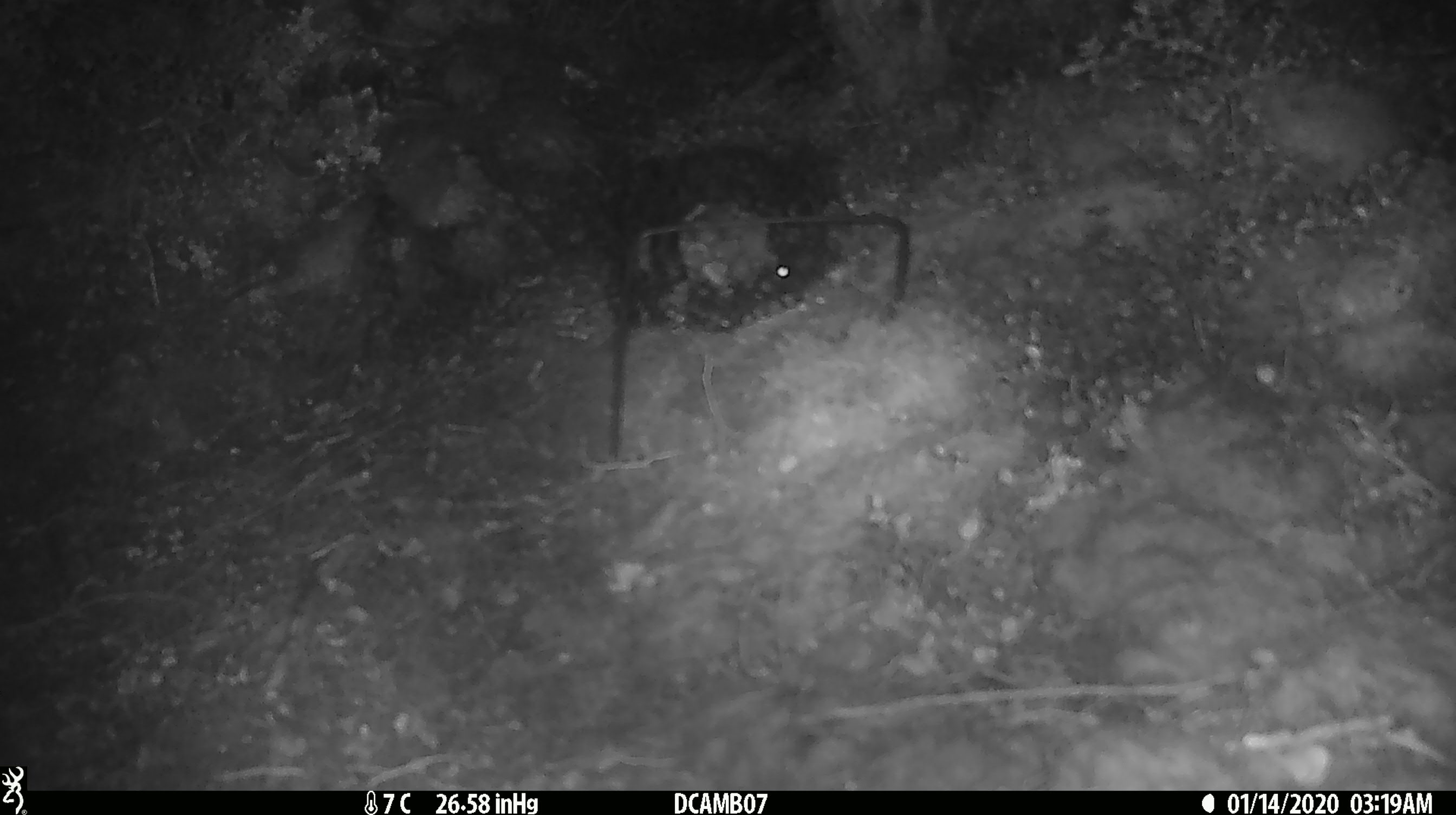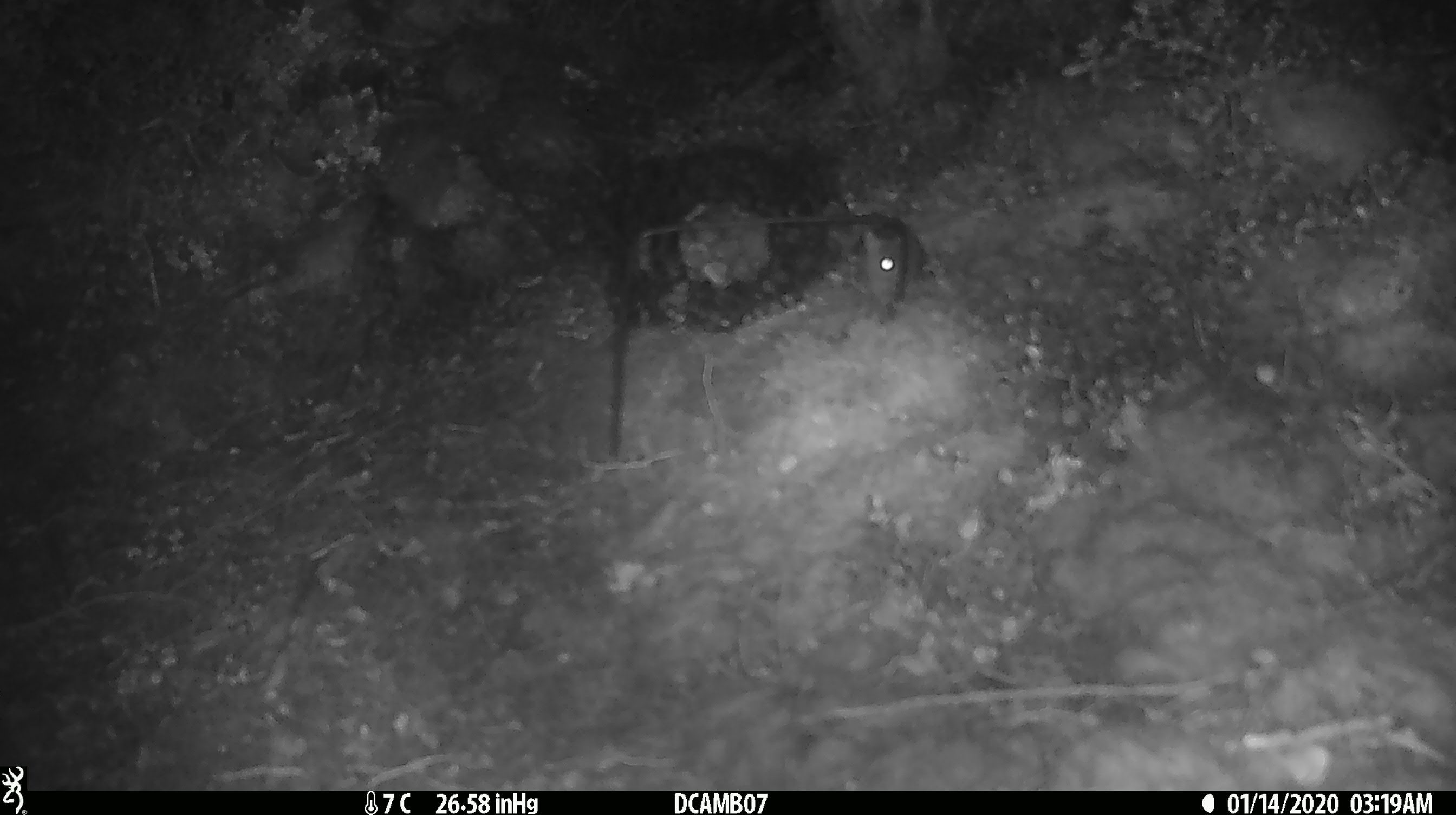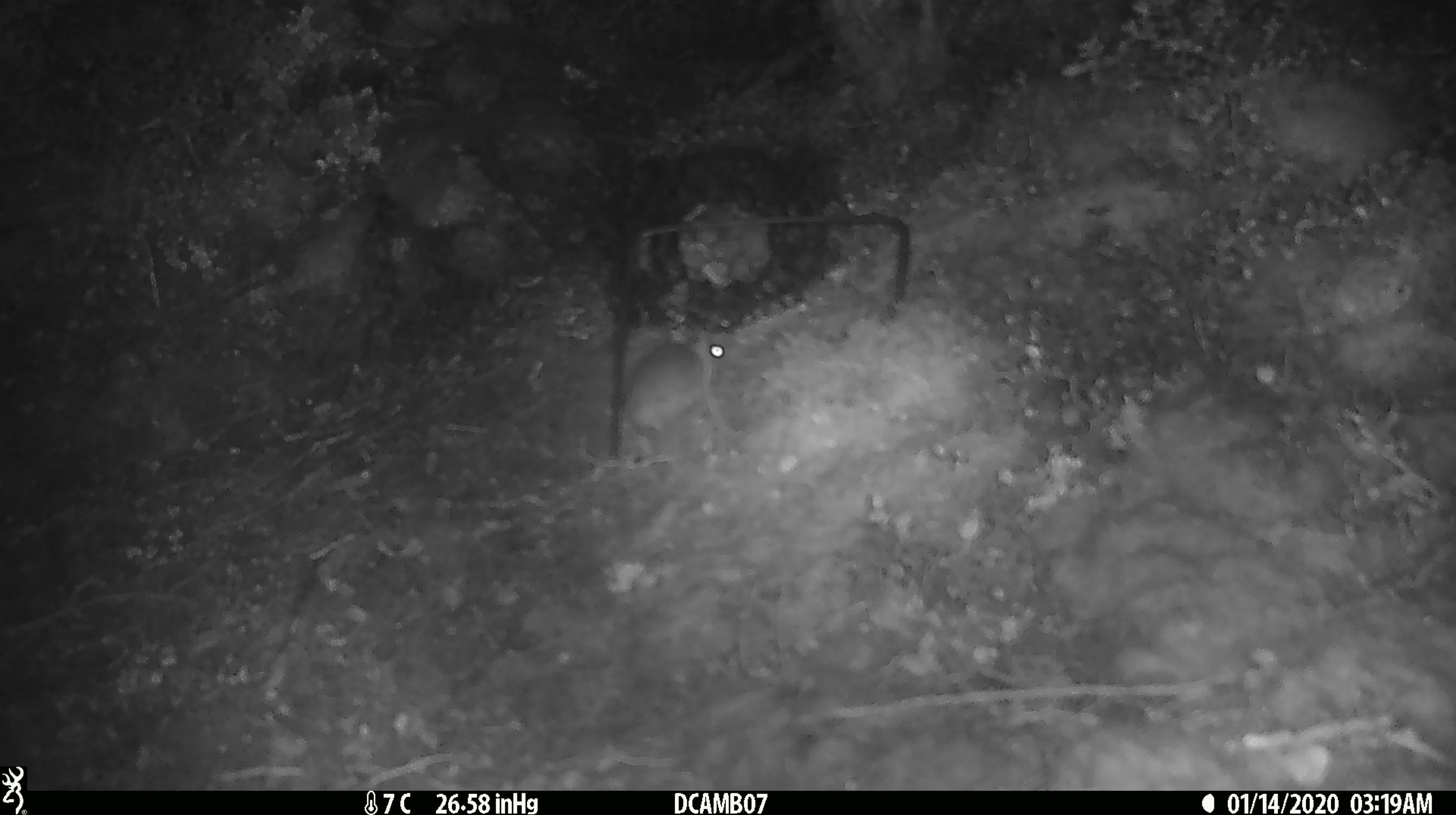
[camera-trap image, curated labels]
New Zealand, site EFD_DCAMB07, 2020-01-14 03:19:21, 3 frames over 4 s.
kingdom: Animalia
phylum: Chordata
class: Mammalia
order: Rodentia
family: Muridae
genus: Mus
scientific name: Mus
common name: mouse